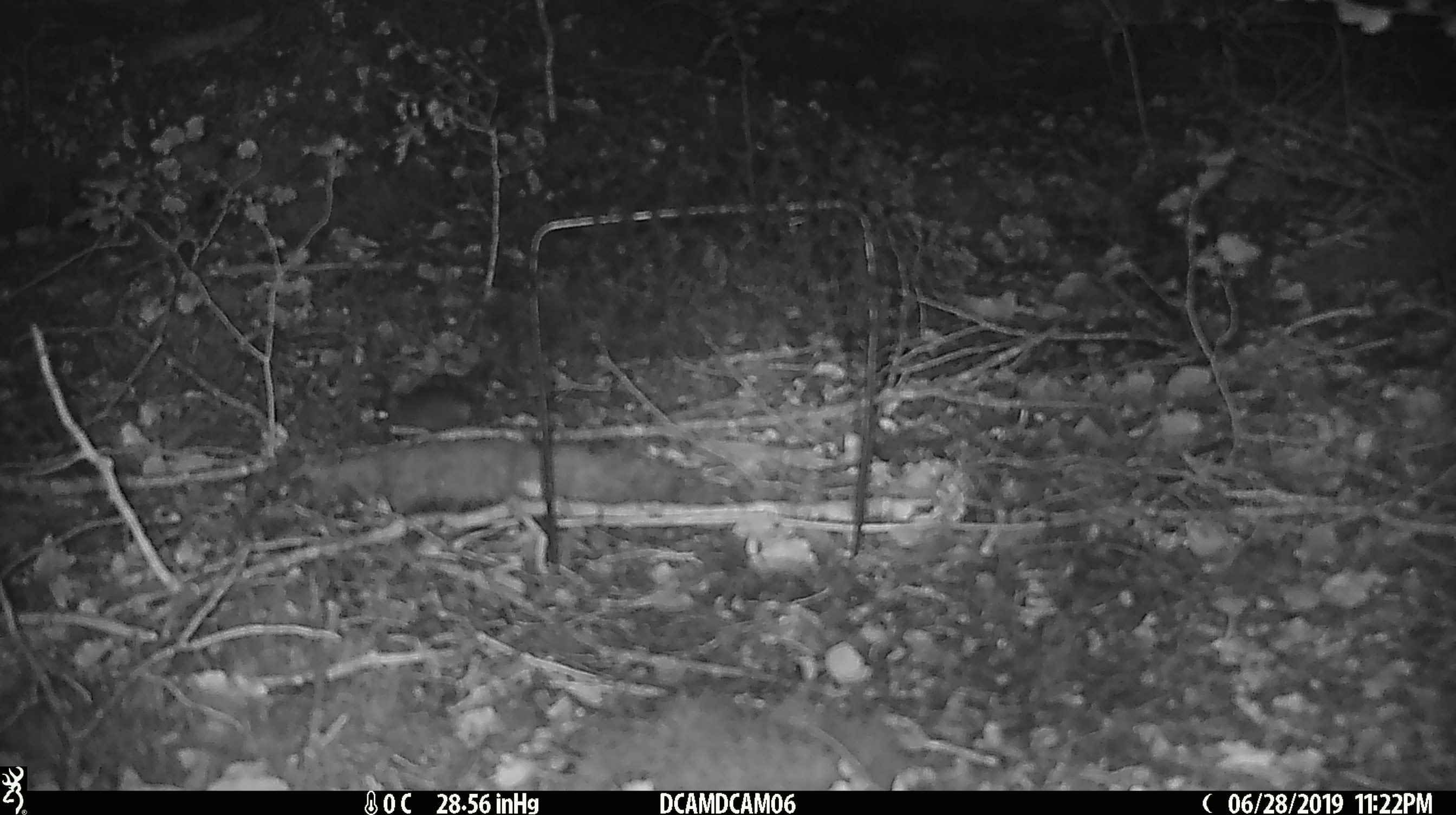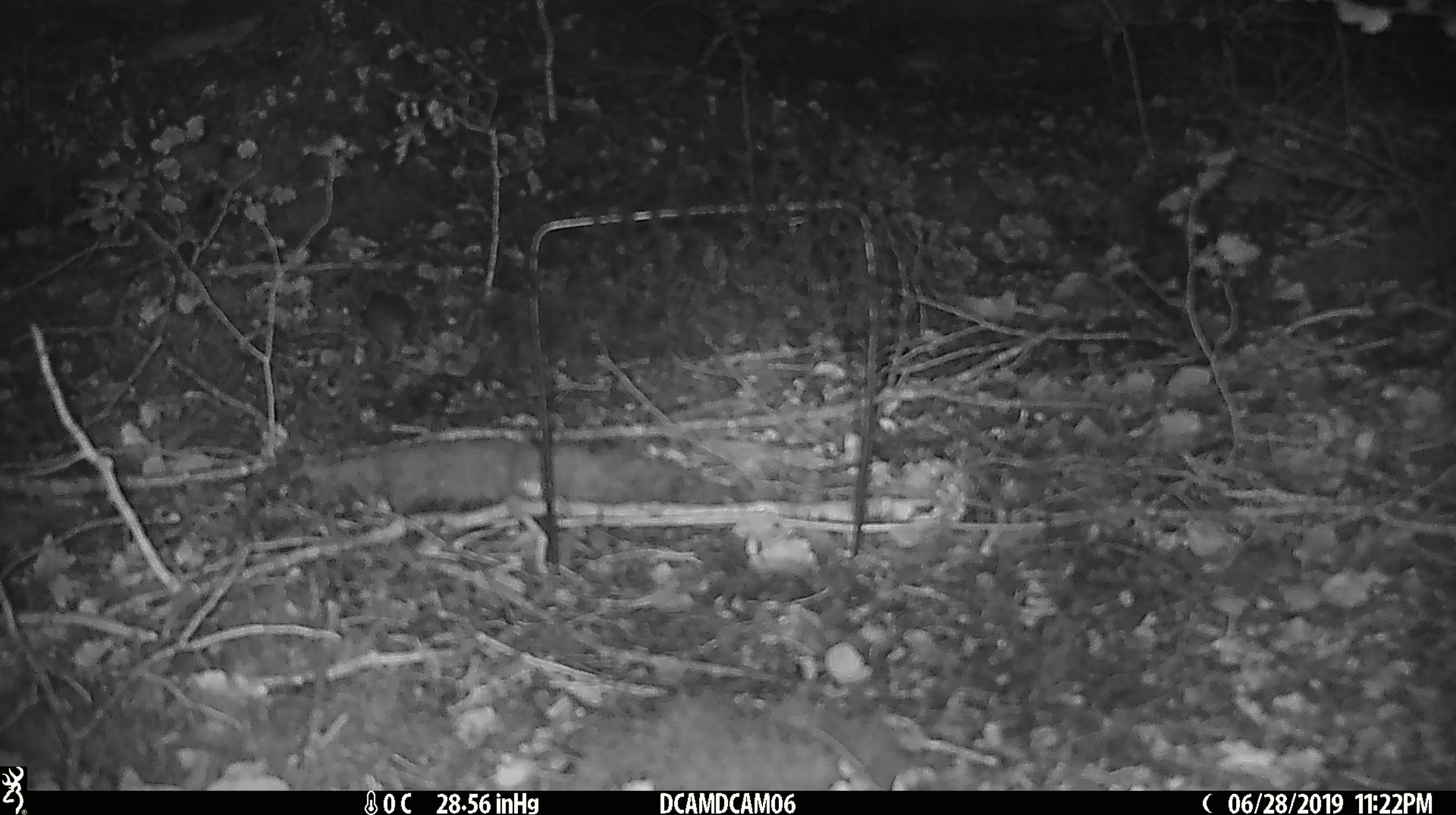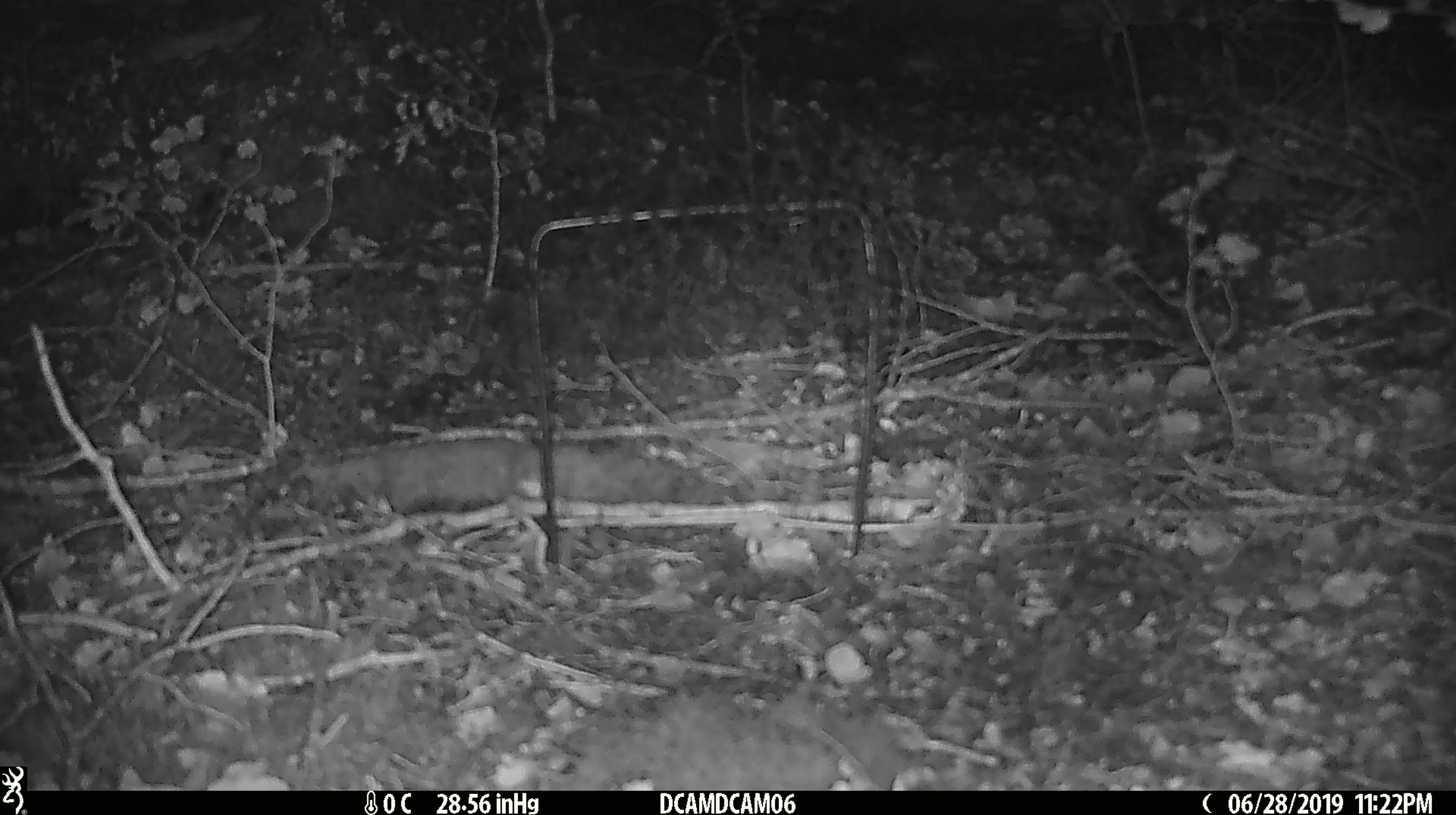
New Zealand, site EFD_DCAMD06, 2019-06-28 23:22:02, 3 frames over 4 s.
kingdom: Animalia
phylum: Chordata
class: Mammalia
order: Rodentia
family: Muridae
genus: Mus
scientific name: Mus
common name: mouse